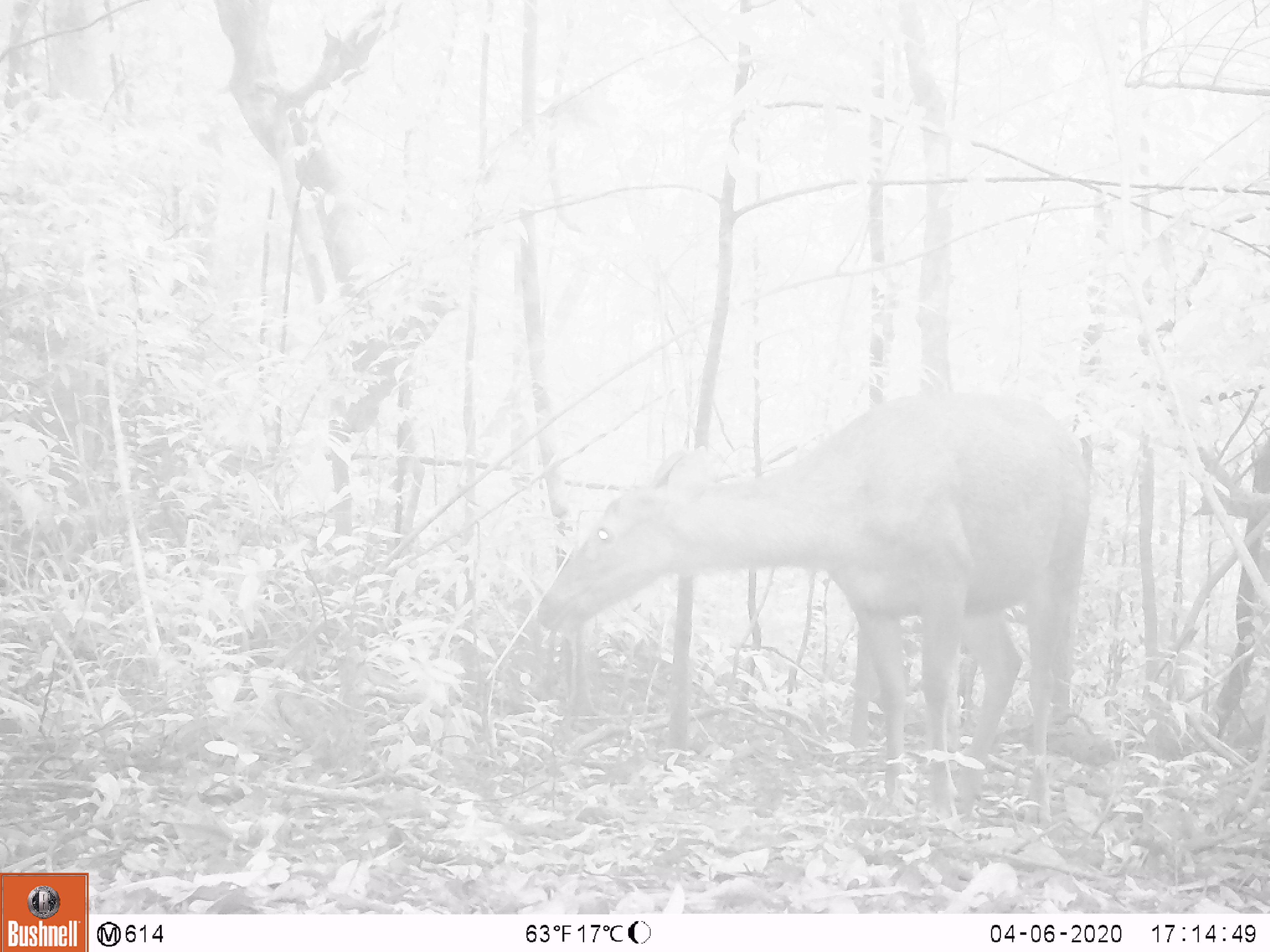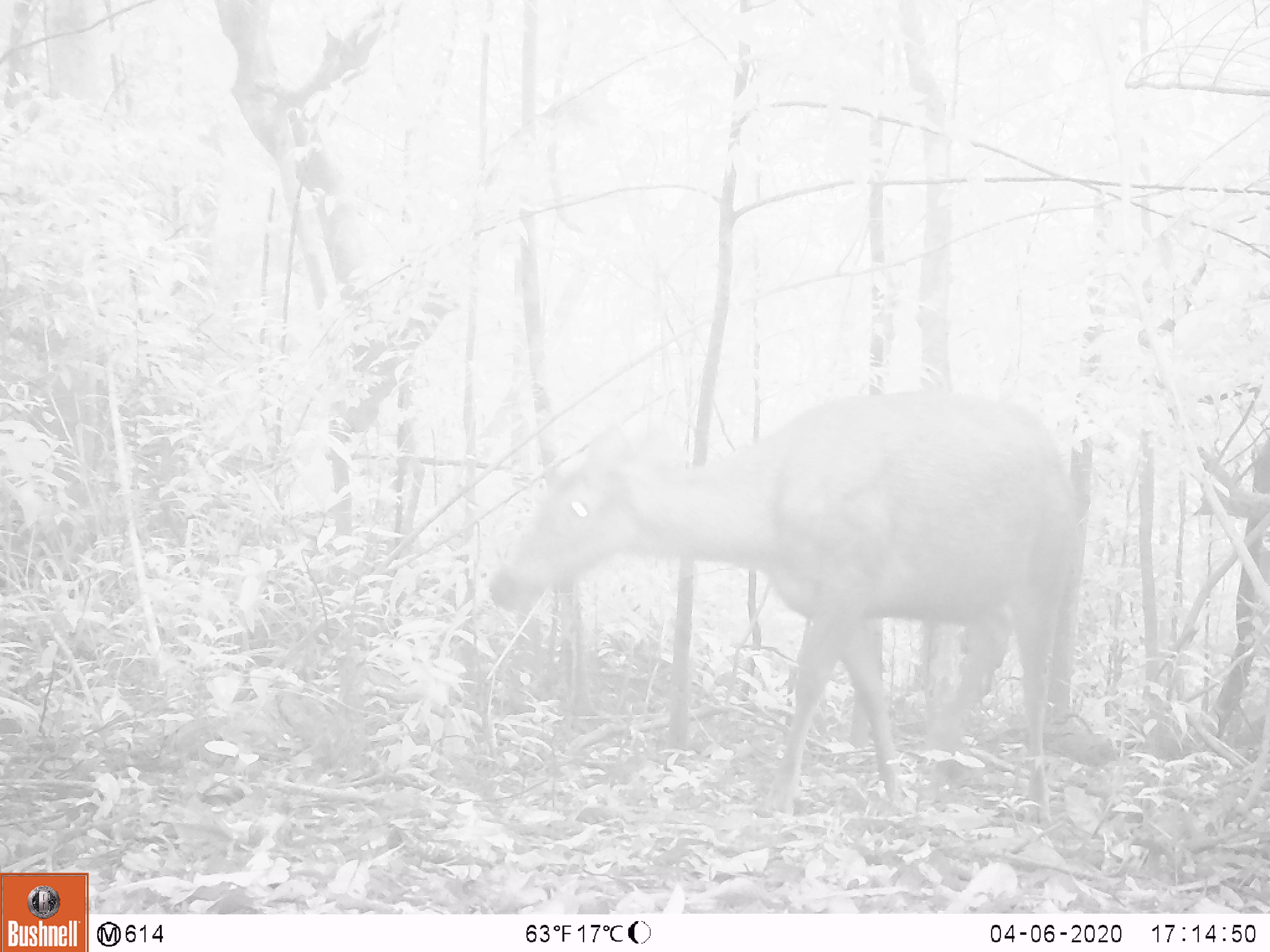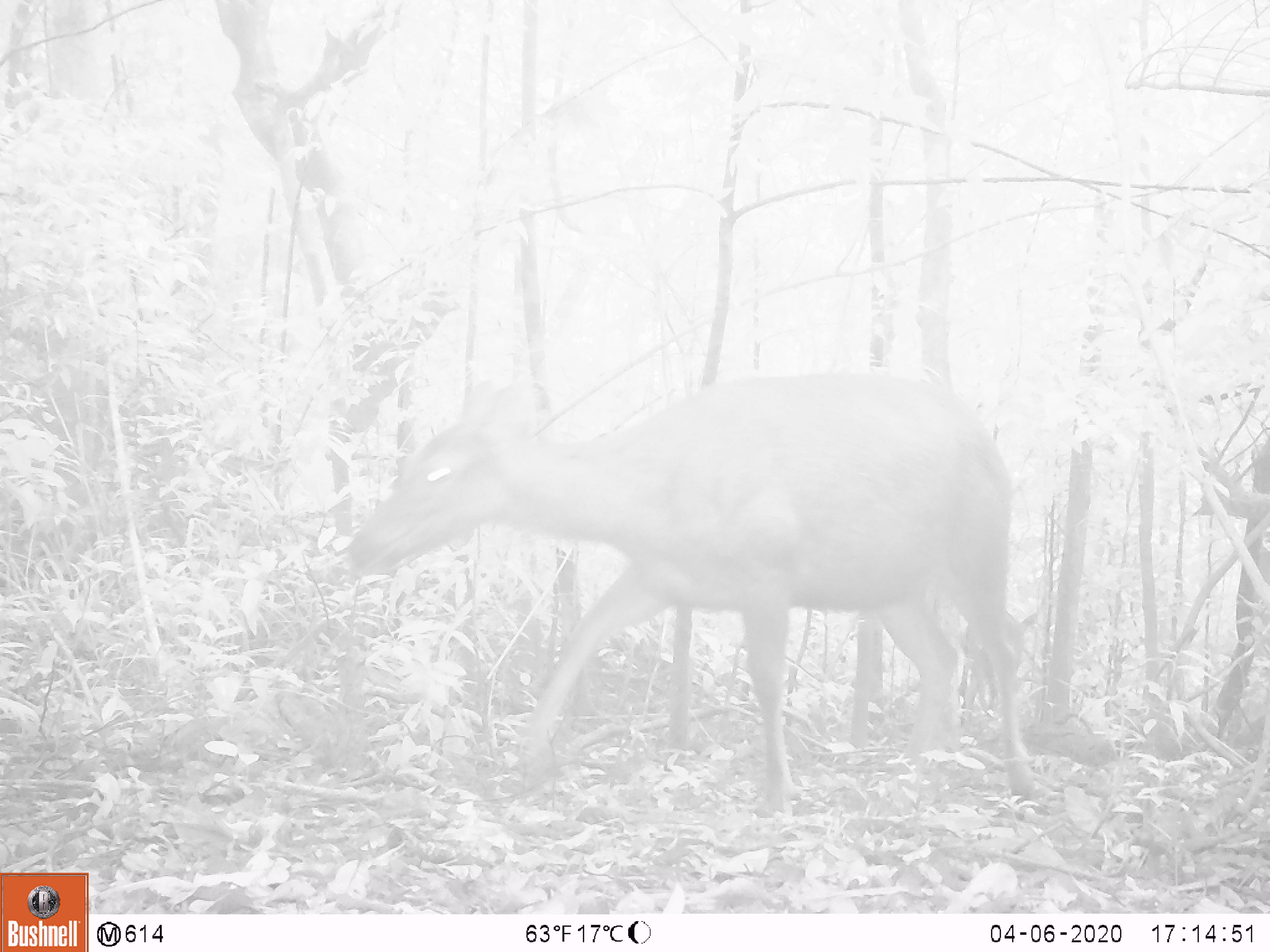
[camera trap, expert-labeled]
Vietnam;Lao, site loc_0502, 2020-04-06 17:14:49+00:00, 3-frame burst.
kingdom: Animalia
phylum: Chordata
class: Mammalia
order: Artiodactyla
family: Cervidae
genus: Rusa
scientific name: Rusa unicolor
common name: sambar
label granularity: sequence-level